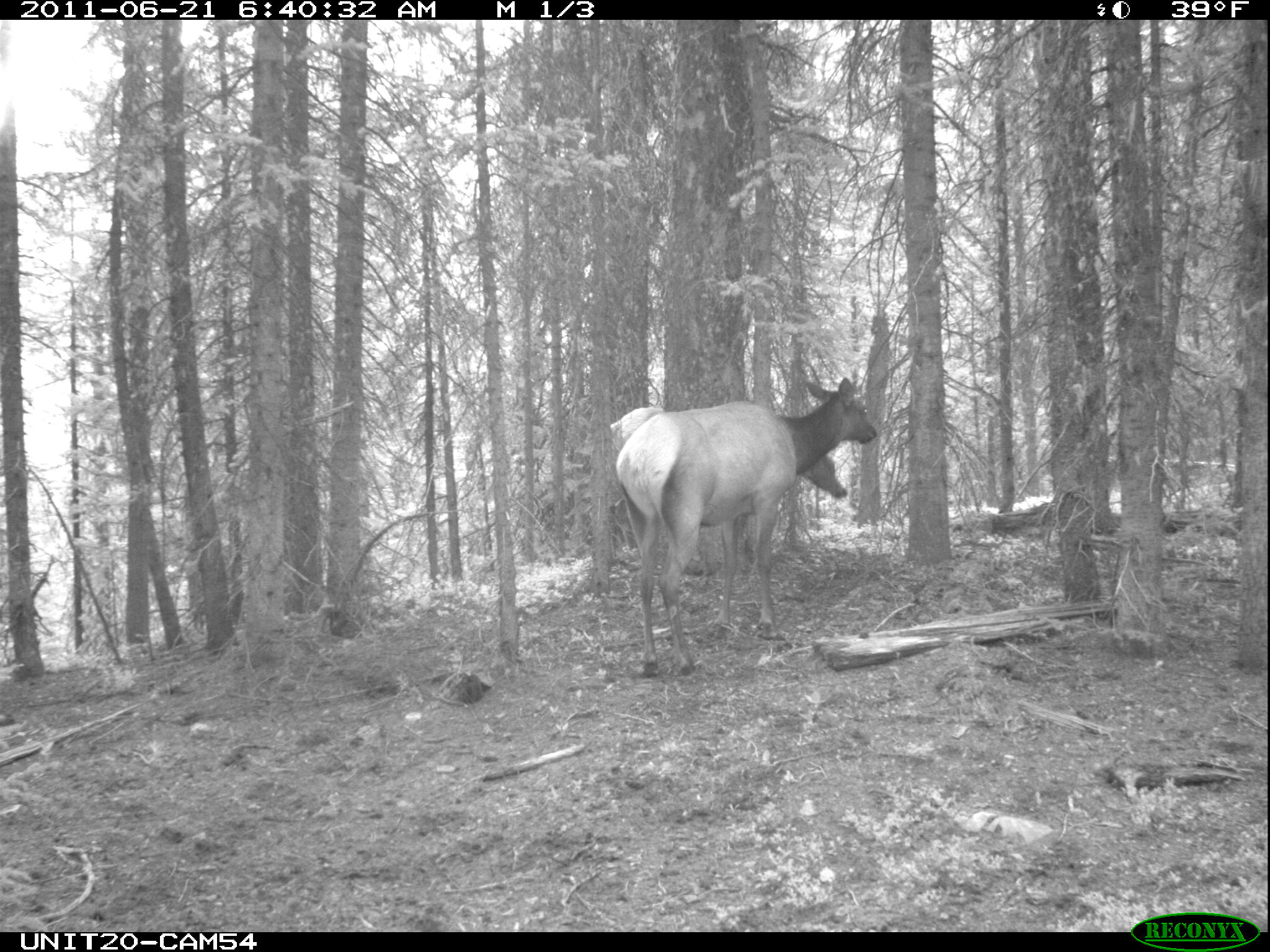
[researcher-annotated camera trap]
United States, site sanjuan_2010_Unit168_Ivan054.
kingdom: Animalia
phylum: Chordata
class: Mammalia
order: Artiodactyla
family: Cervidae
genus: Cervus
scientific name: Cervus elaphus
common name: red deer